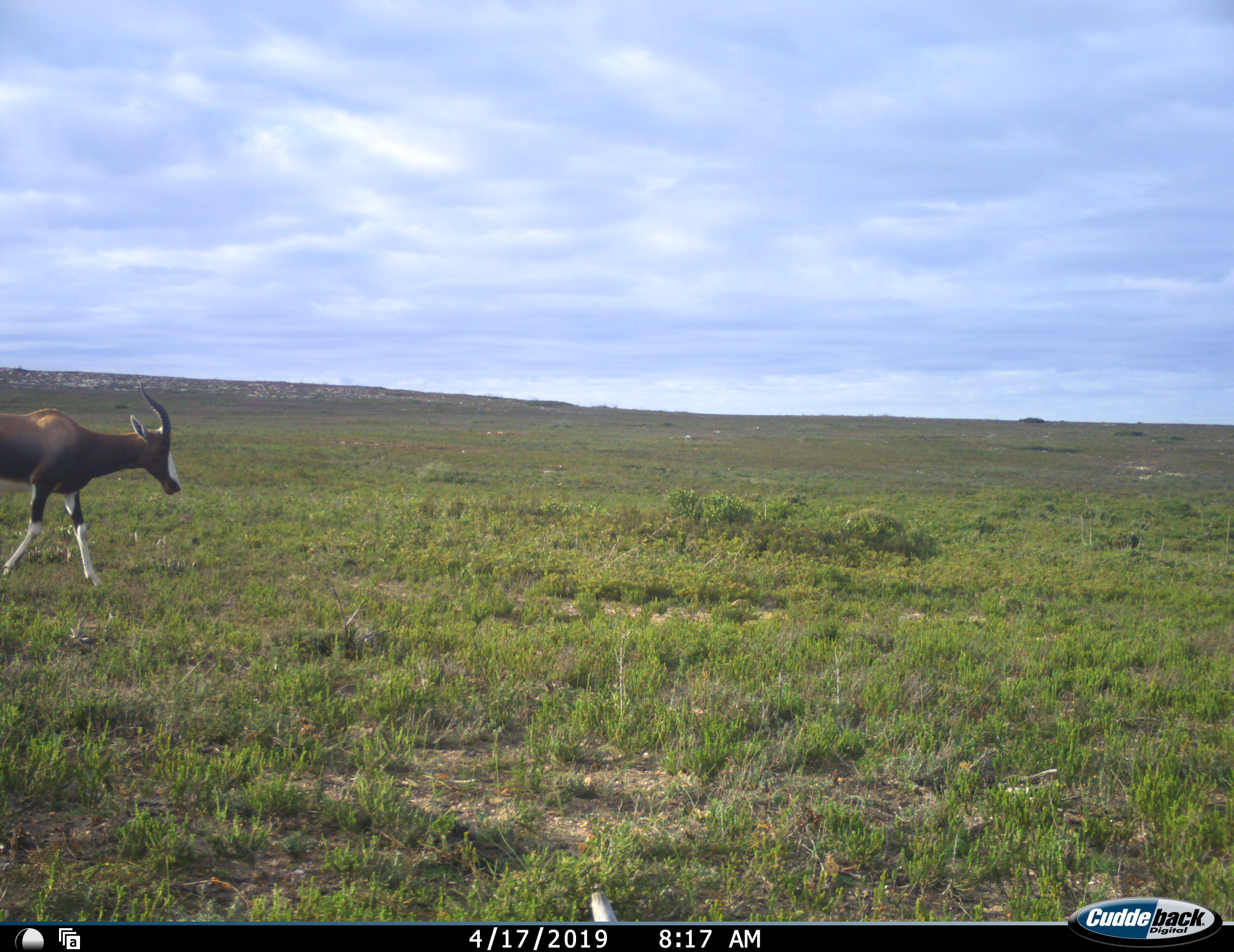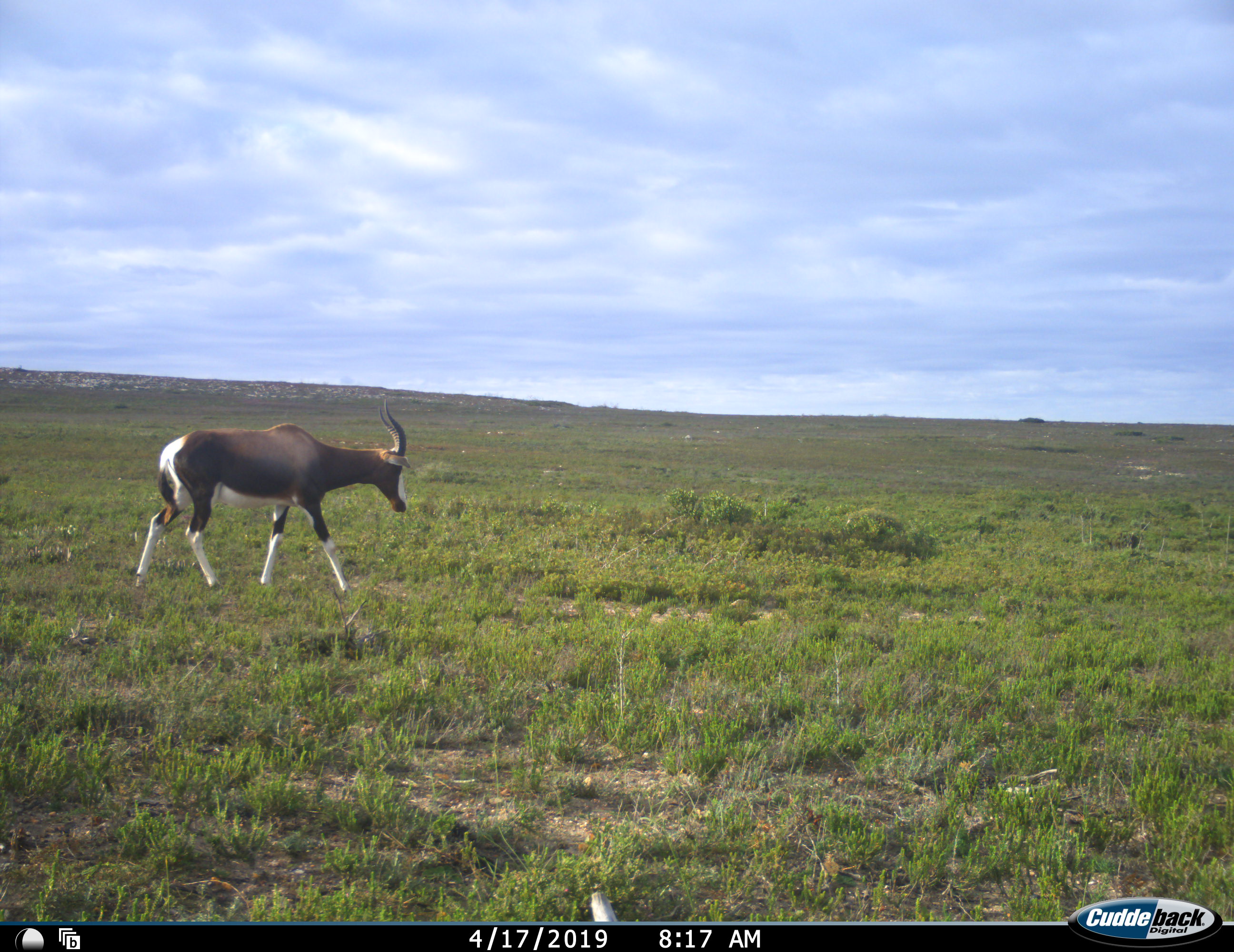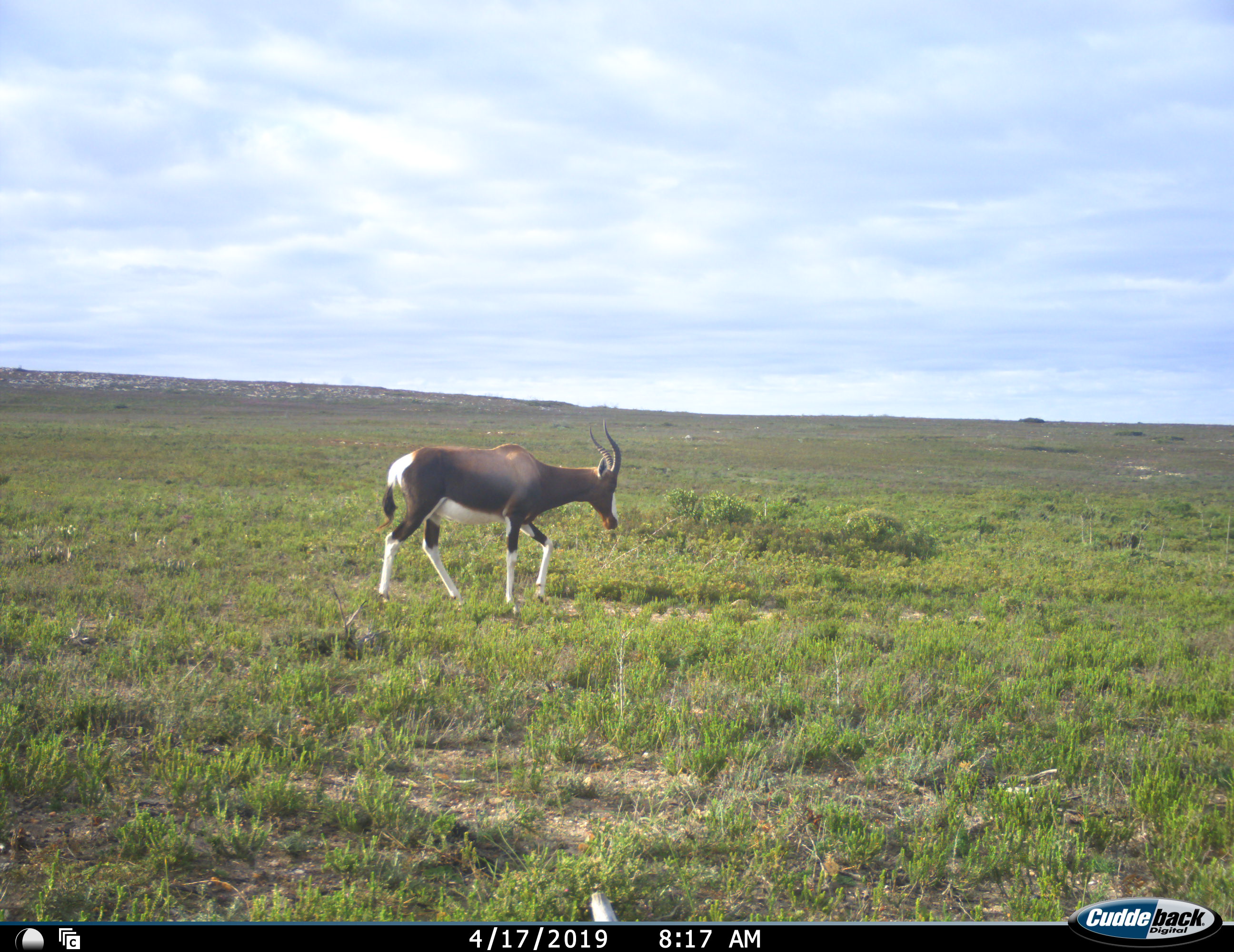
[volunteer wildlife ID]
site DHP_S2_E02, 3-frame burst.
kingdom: Animalia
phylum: Chordata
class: Mammalia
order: Artiodactyla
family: Bovidae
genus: Damaliscus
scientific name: Damaliscus pygargus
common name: bontebok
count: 1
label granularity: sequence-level